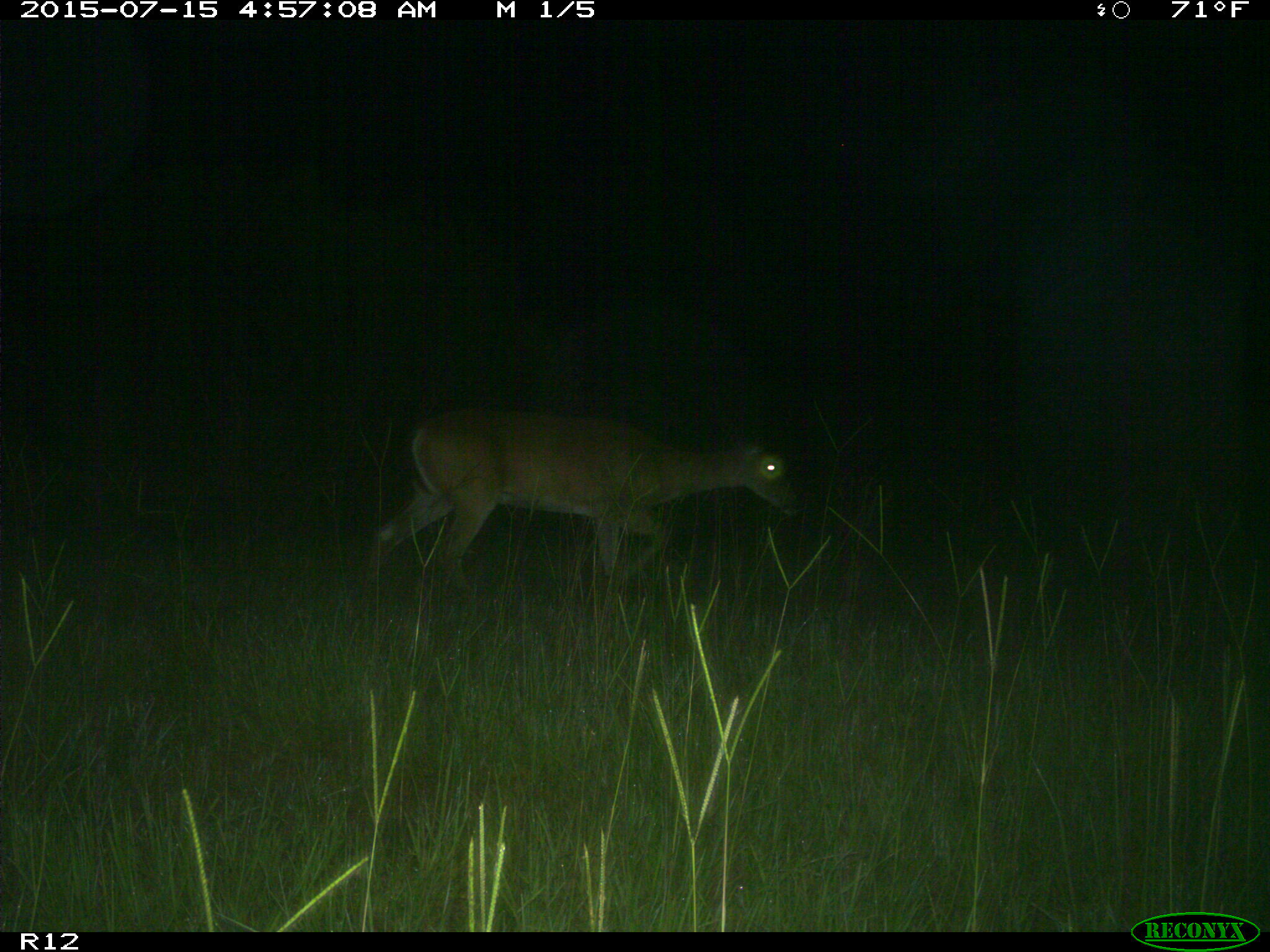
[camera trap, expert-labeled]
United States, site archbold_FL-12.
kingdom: Animalia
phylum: Chordata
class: Mammalia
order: Artiodactyla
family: Cervidae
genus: Odocoileus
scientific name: Odocoileus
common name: deer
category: unidentified deer